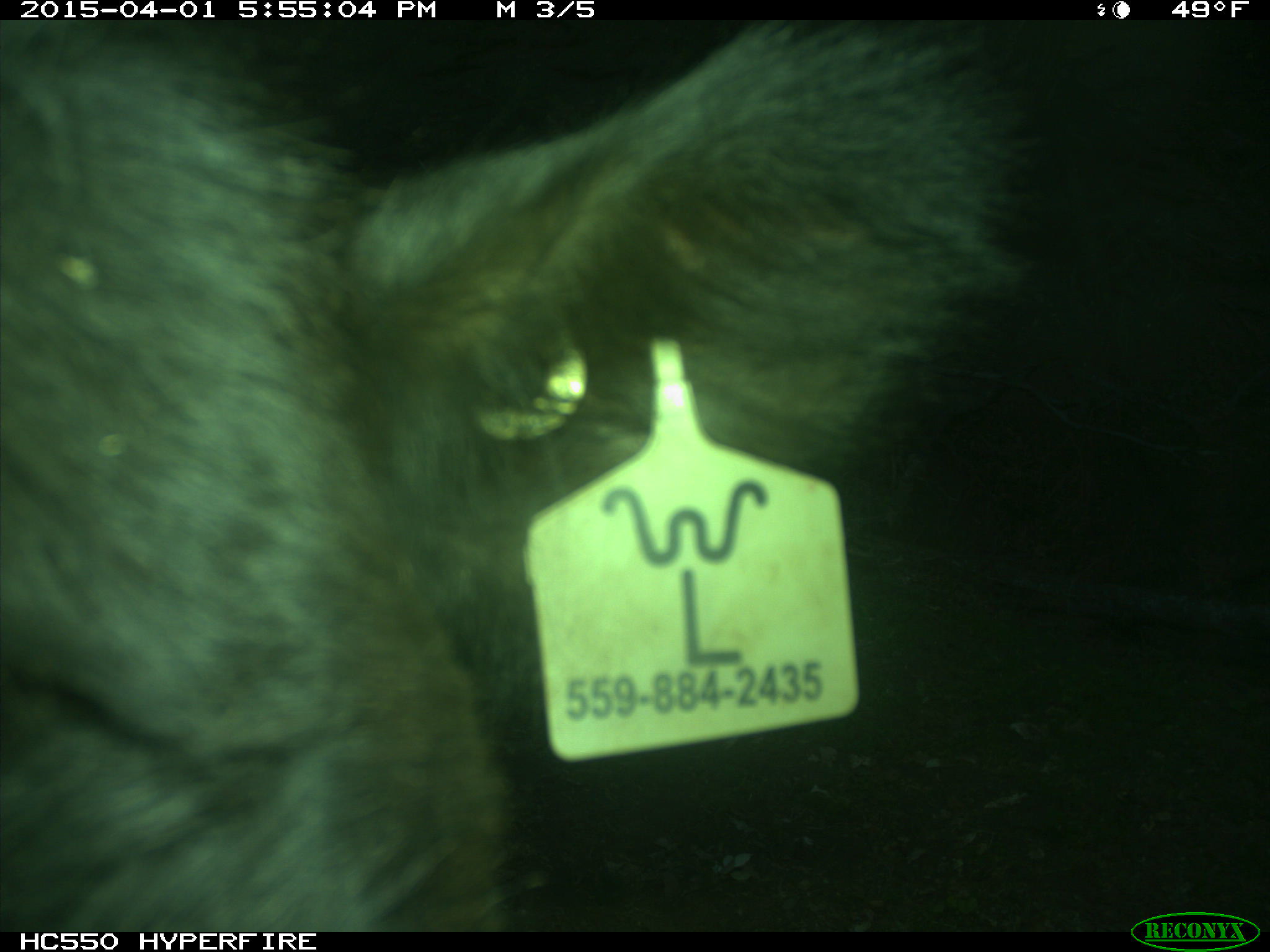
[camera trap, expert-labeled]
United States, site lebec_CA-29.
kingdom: Animalia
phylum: Chordata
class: Mammalia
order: Artiodactyla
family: Bovidae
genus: Bos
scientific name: Bos taurus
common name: domestic cow